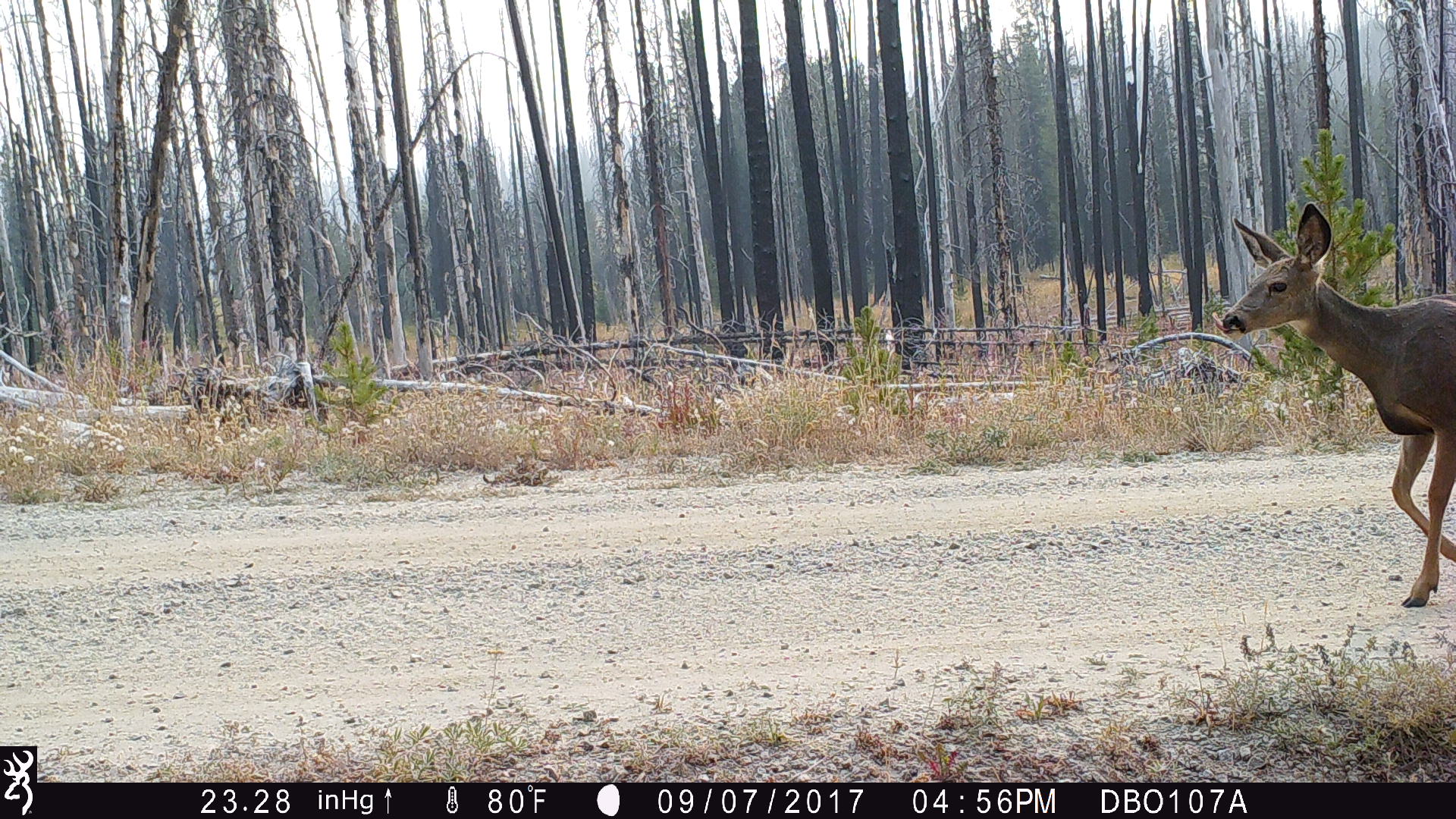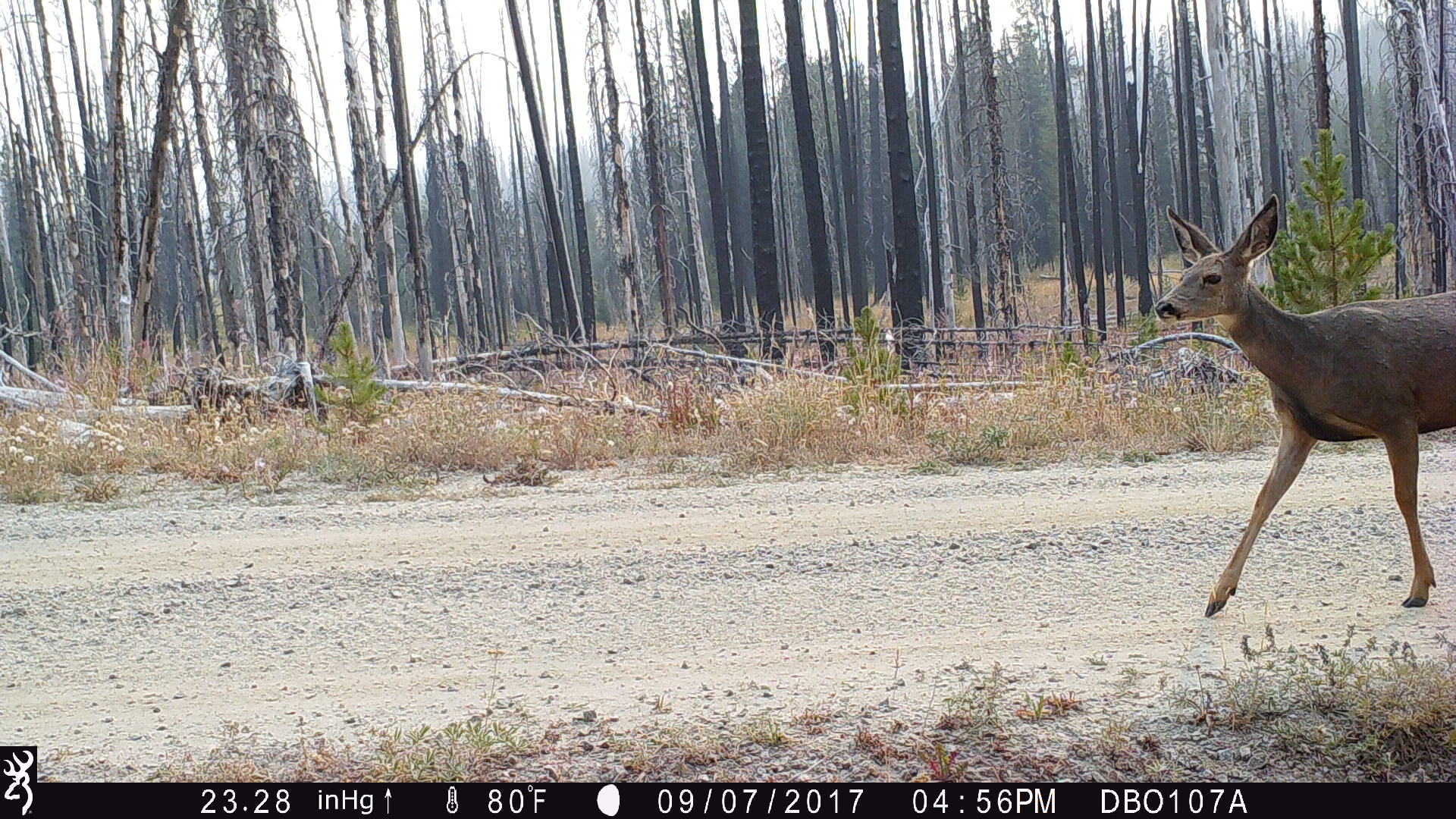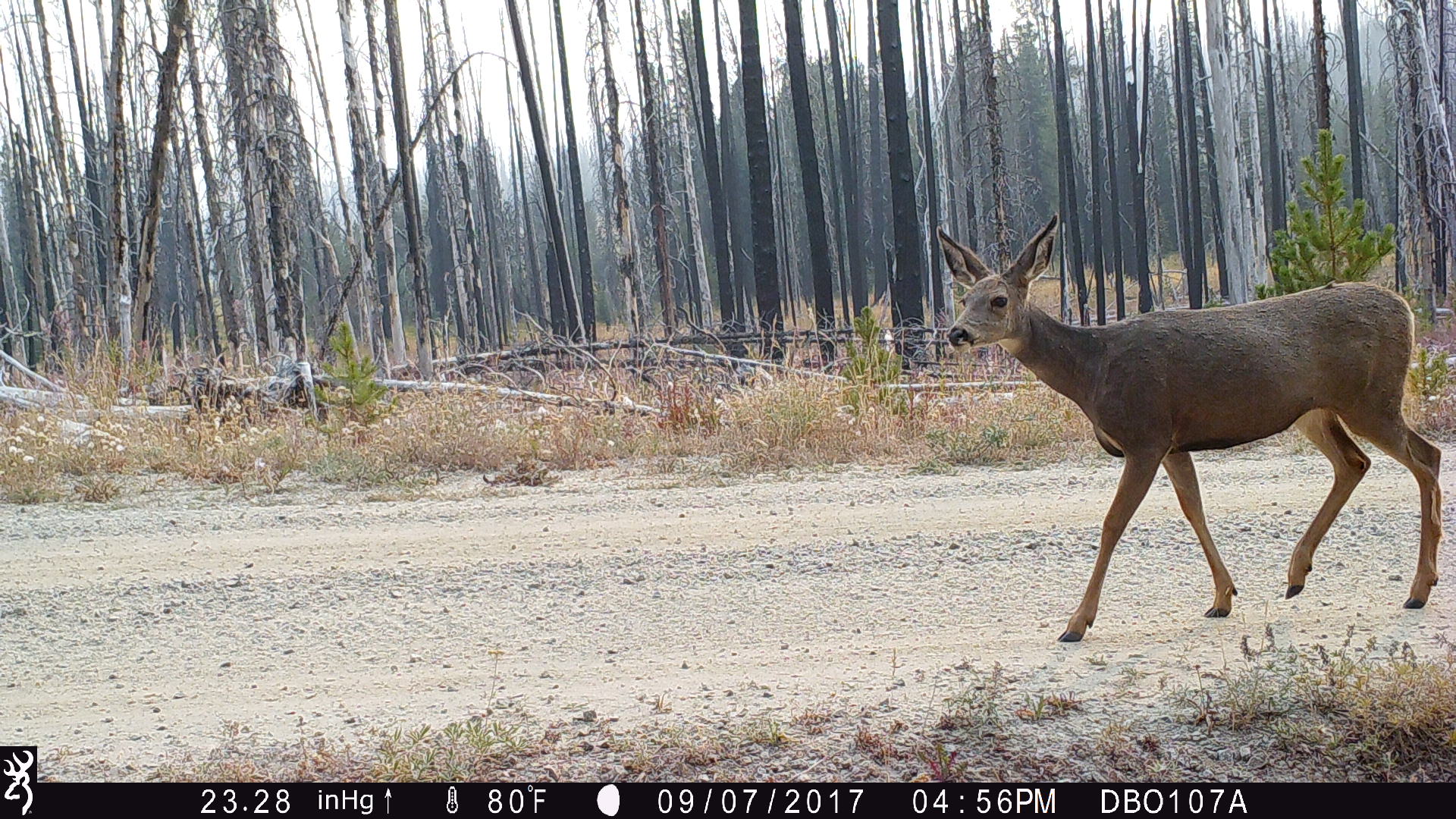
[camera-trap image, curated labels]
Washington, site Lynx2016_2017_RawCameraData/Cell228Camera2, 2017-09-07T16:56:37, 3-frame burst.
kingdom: Animalia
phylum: Chordata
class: Mammalia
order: Artiodactyla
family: Cervidae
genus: Odocoileus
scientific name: Odocoileus hemionus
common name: mule deer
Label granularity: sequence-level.